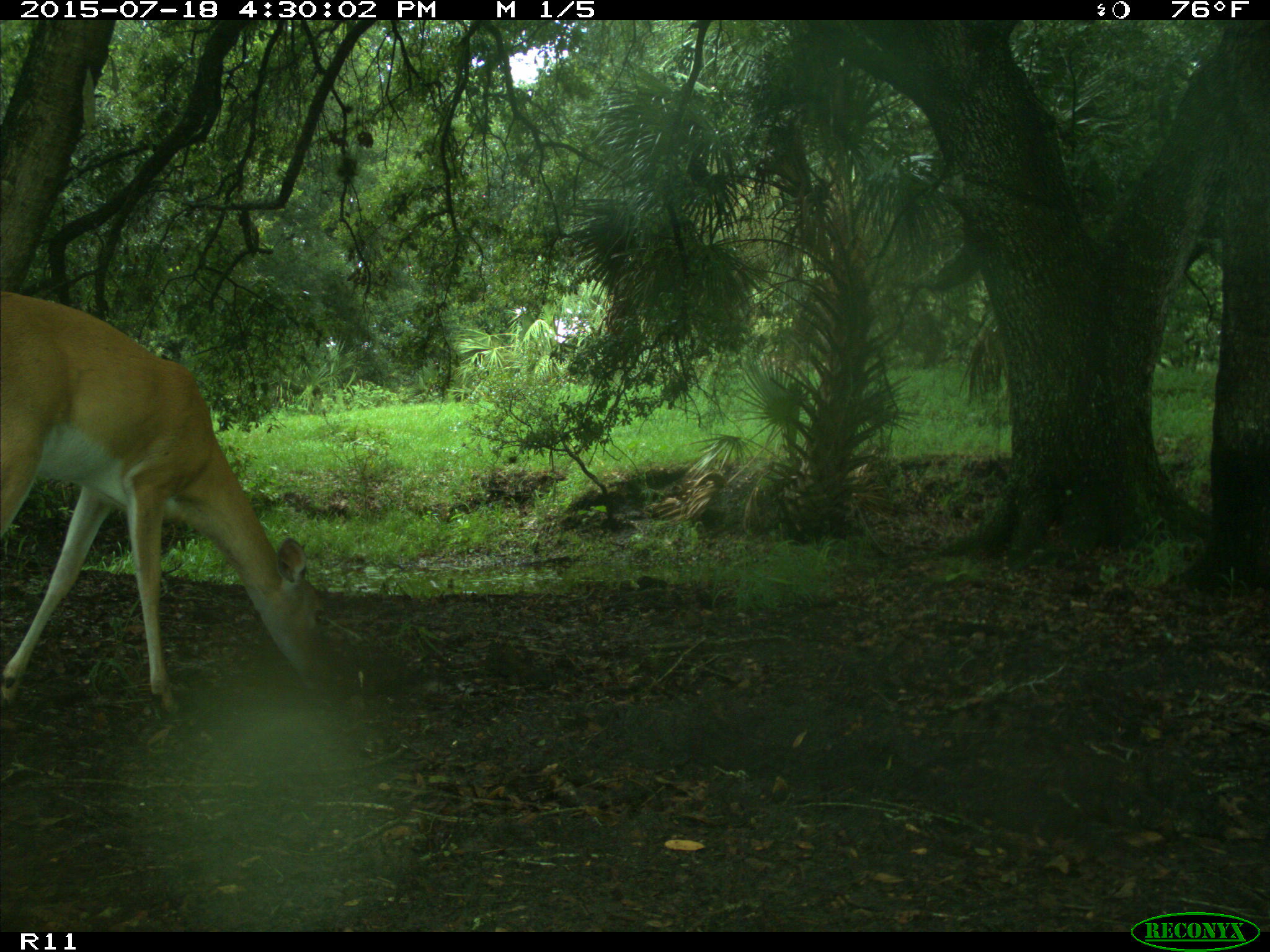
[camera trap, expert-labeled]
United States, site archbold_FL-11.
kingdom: Animalia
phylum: Chordata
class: Mammalia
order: Artiodactyla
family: Cervidae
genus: Odocoileus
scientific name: Odocoileus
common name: deer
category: unidentified deer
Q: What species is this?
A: Unidentified deer (deer) (Odocoileus).